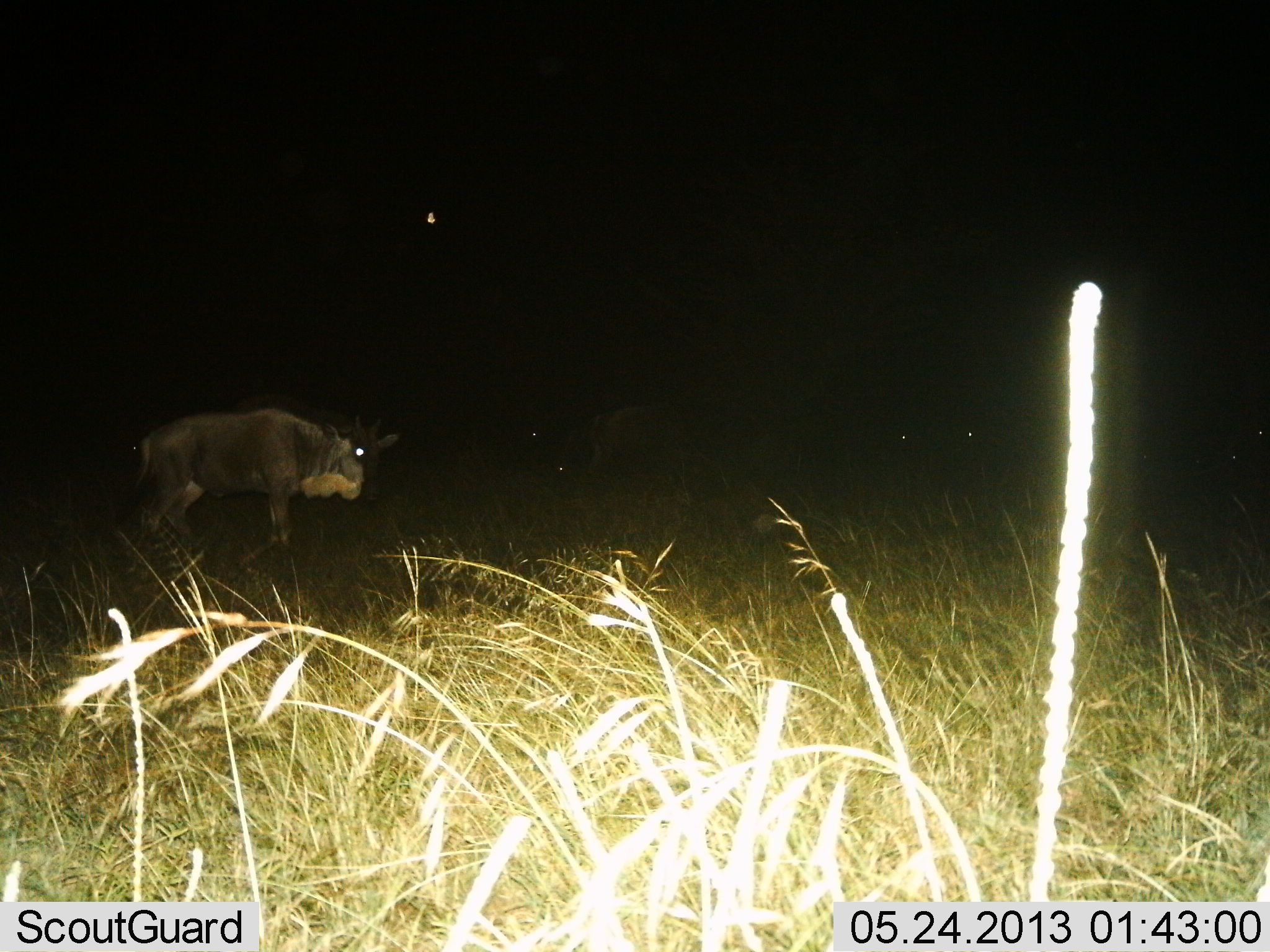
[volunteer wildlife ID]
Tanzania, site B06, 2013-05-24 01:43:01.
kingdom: Animalia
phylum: Chordata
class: Mammalia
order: Artiodactyla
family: Bovidae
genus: Connochaetes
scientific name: Connochaetes taurinus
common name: blue wildebeest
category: wildebeest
Wildebeest (blue wildebeest) (Connochaetes taurinus), count 1. Behavior (volunteer vote fractions): standing 65%, resting 8%, moving 35%, interacting 0%. Young present (vote fraction): 8%. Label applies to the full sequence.